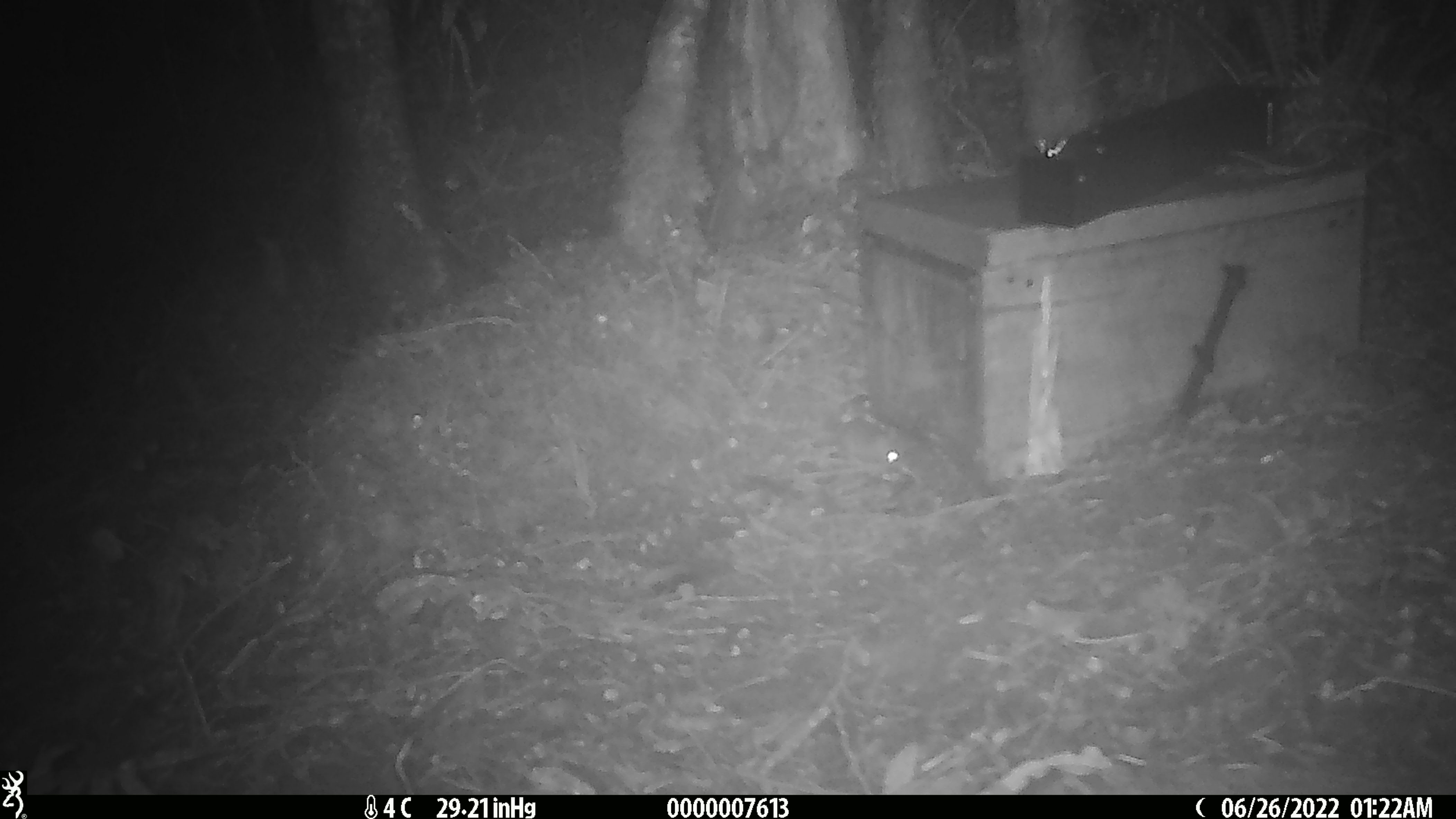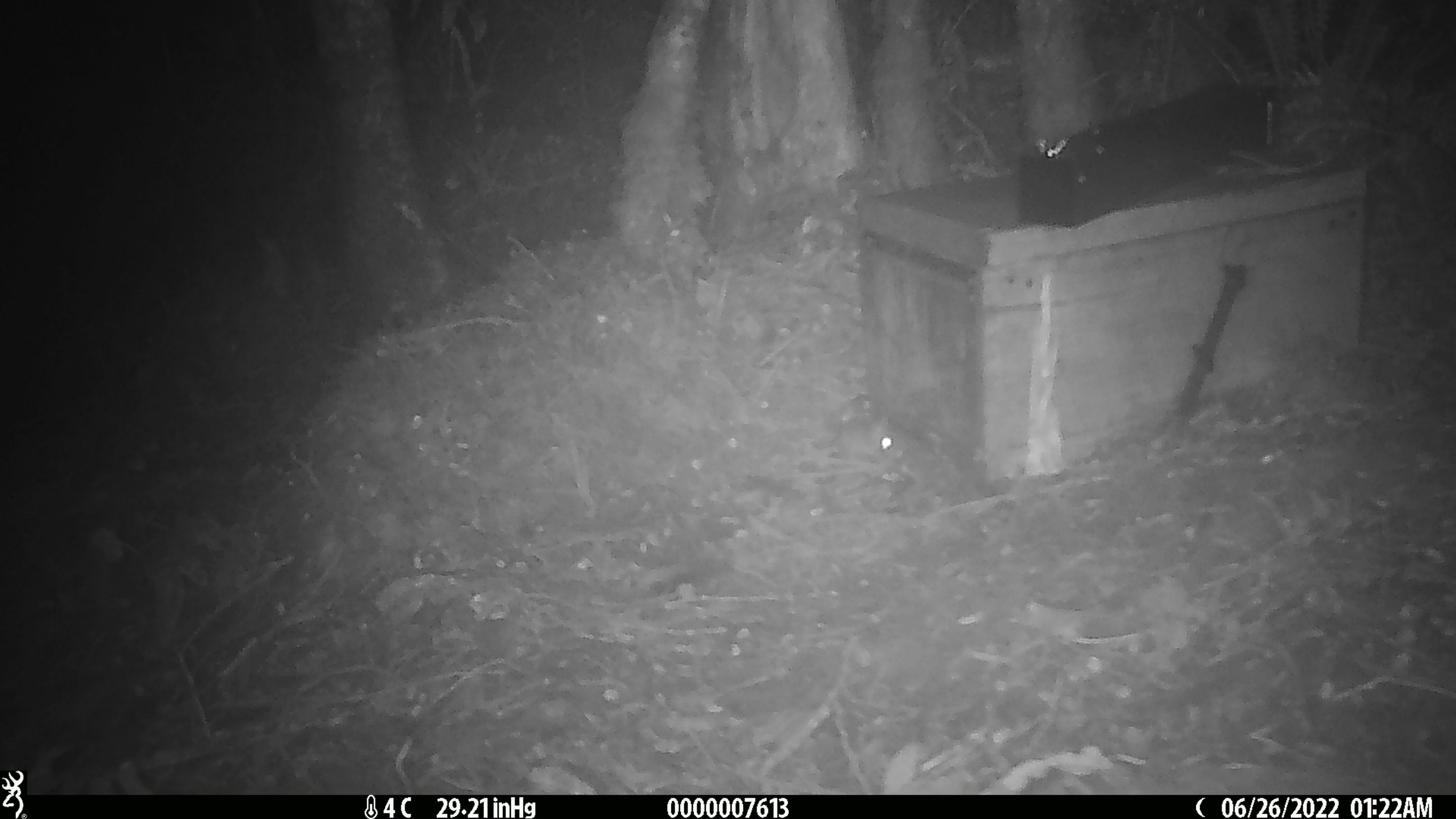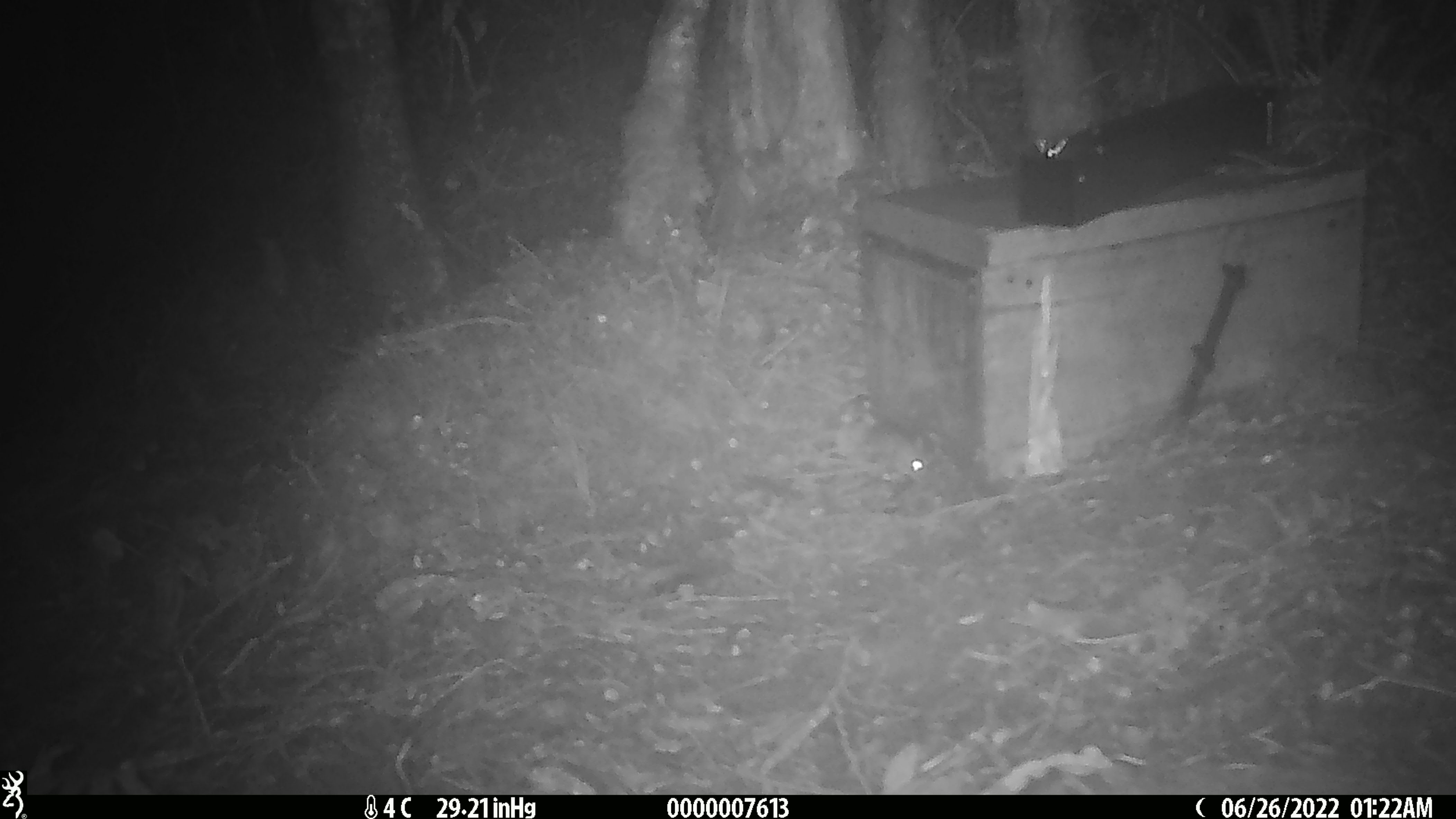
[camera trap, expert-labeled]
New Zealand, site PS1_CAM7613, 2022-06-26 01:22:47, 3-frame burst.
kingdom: Animalia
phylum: Chordata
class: Mammalia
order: Rodentia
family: Muridae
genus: Mus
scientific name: Mus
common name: mouse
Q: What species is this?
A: Mouse (Mus).